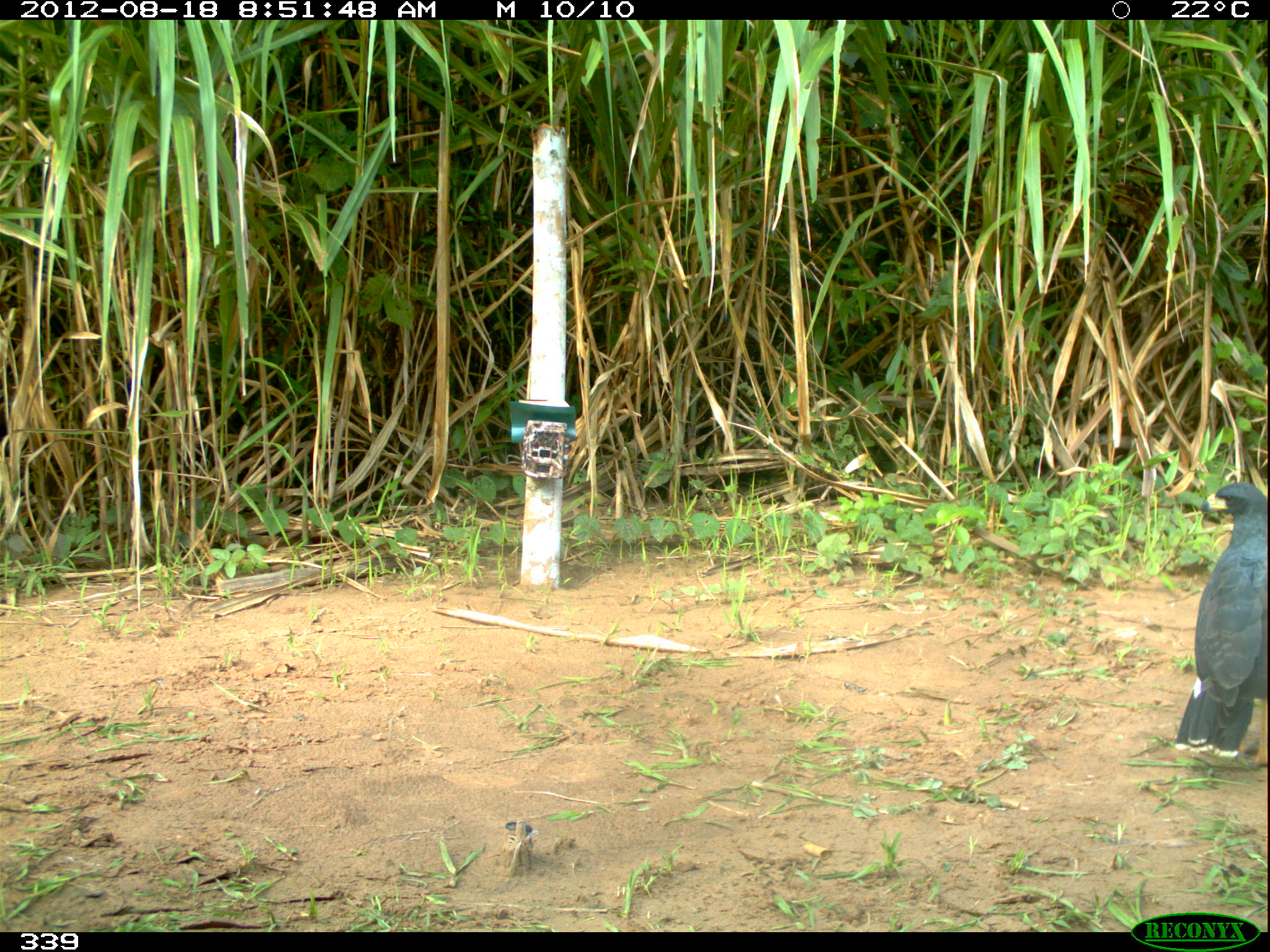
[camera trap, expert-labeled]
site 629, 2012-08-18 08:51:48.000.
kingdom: Animalia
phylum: Chordata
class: Aves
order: Accipitriformes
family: Accipitridae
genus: Buteogallus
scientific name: Buteogallus urubitinga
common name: great black hawk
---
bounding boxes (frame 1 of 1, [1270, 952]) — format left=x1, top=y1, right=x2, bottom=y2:
buteogallus urubitinga: left=1172, top=480, right=1267, bottom=759